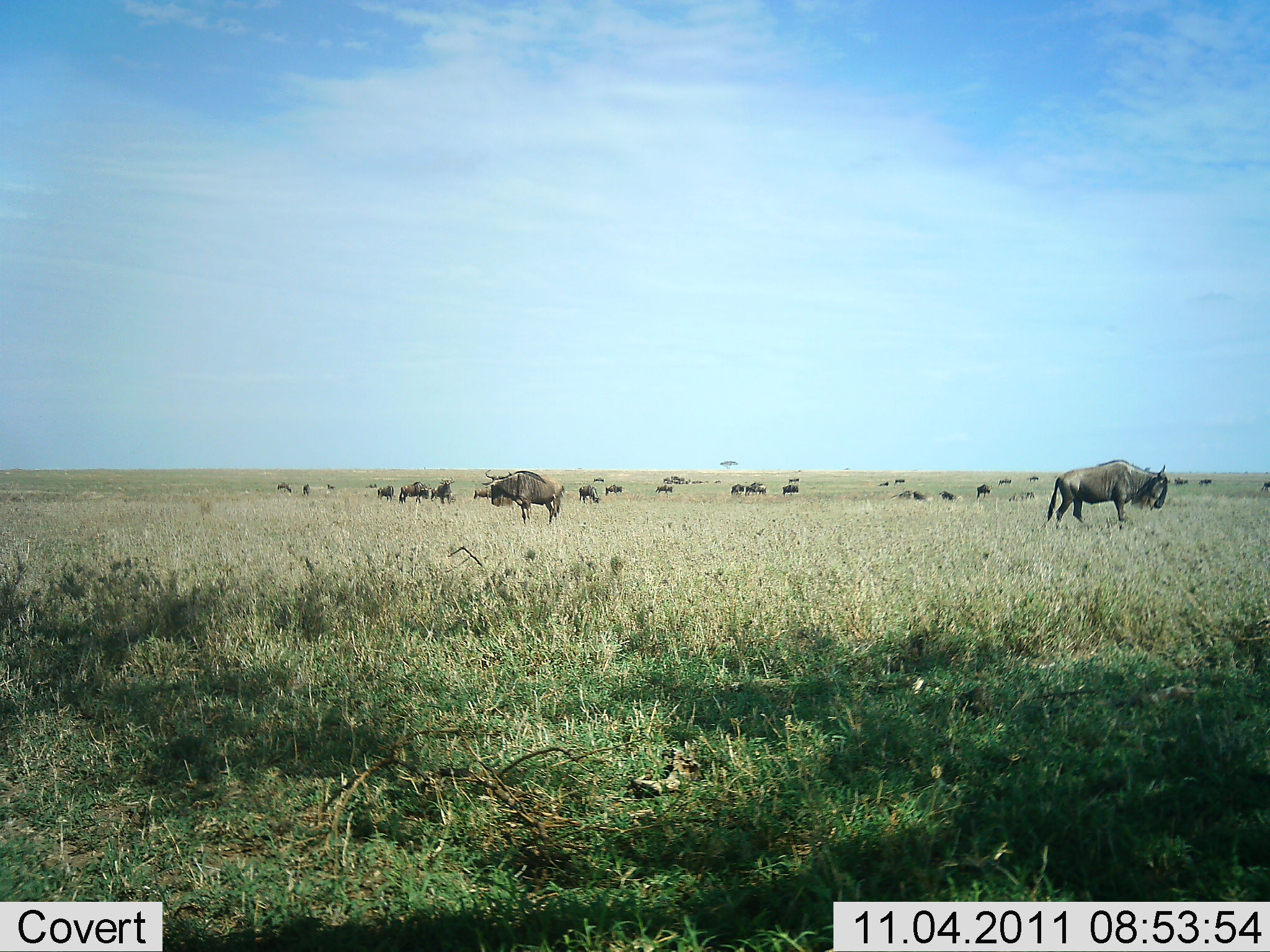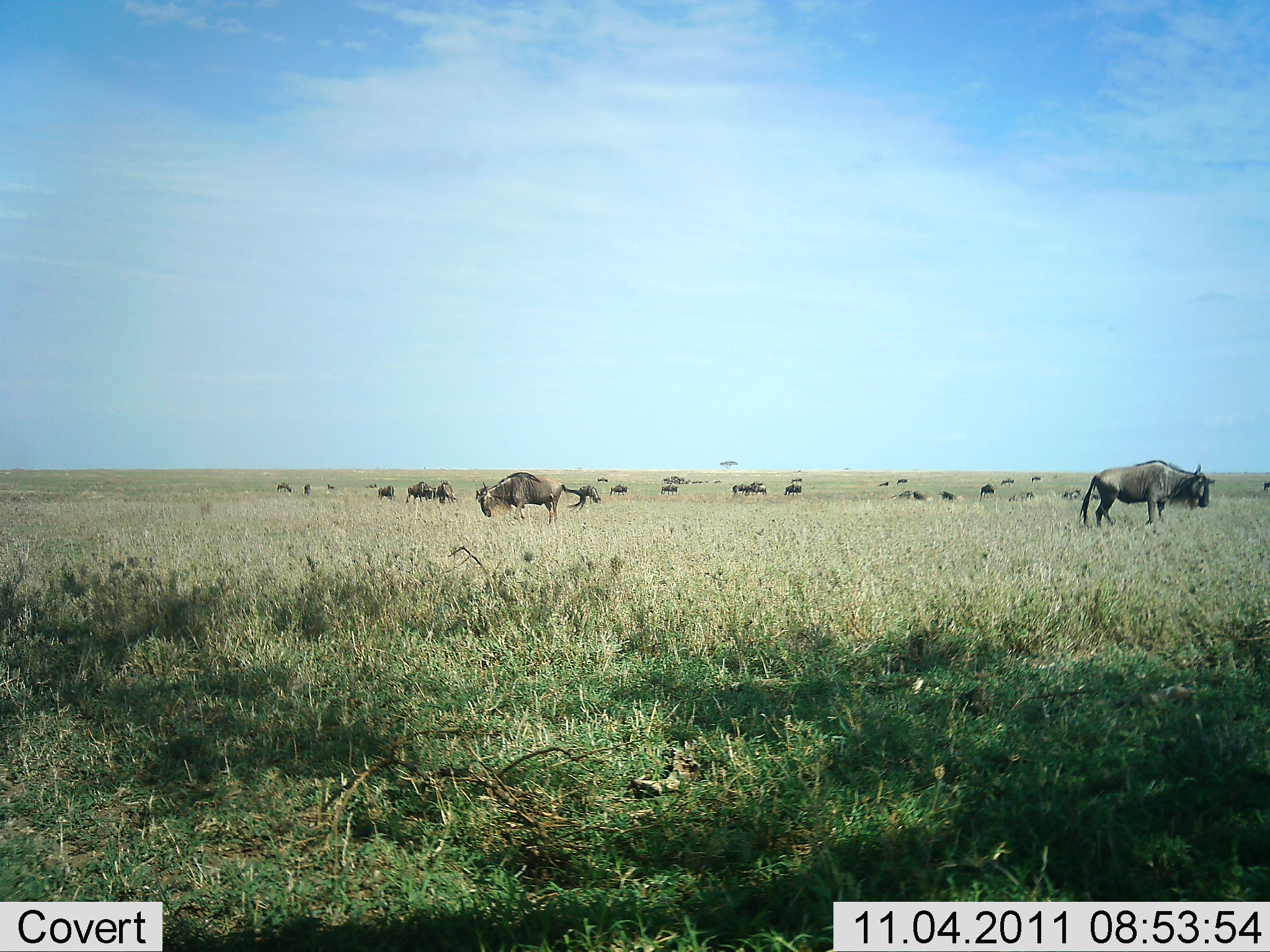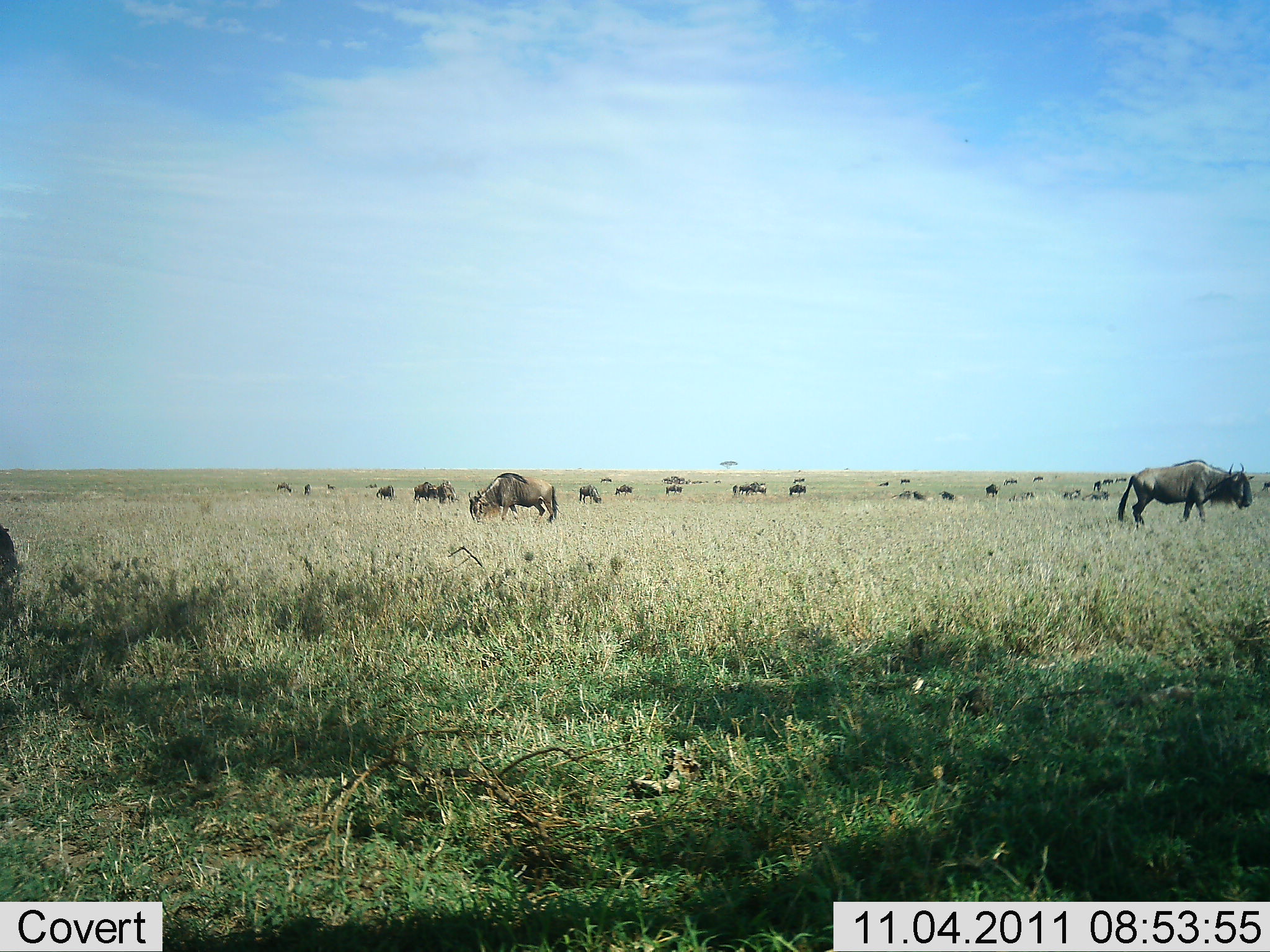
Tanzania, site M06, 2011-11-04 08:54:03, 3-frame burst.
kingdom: Animalia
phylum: Chordata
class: Mammalia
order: Artiodactyla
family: Bovidae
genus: Connochaetes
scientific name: Connochaetes taurinus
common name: blue wildebeest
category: wildebeest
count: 11-50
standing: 44%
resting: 0%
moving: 44%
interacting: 0%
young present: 0%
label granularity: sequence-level